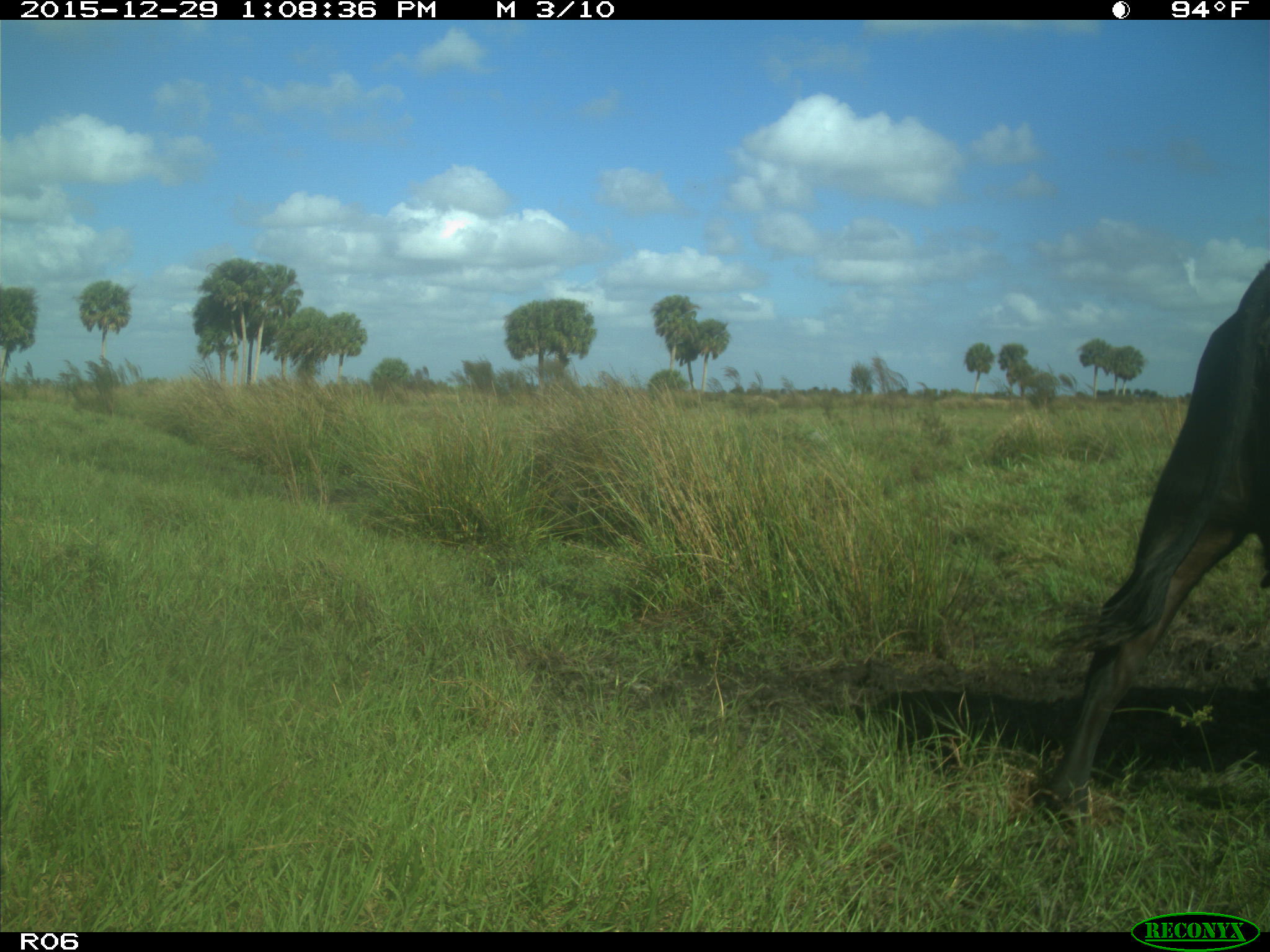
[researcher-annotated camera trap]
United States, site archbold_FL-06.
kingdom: Animalia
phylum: Chordata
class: Mammalia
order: Artiodactyla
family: Bovidae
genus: Bos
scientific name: Bos taurus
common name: domestic cow